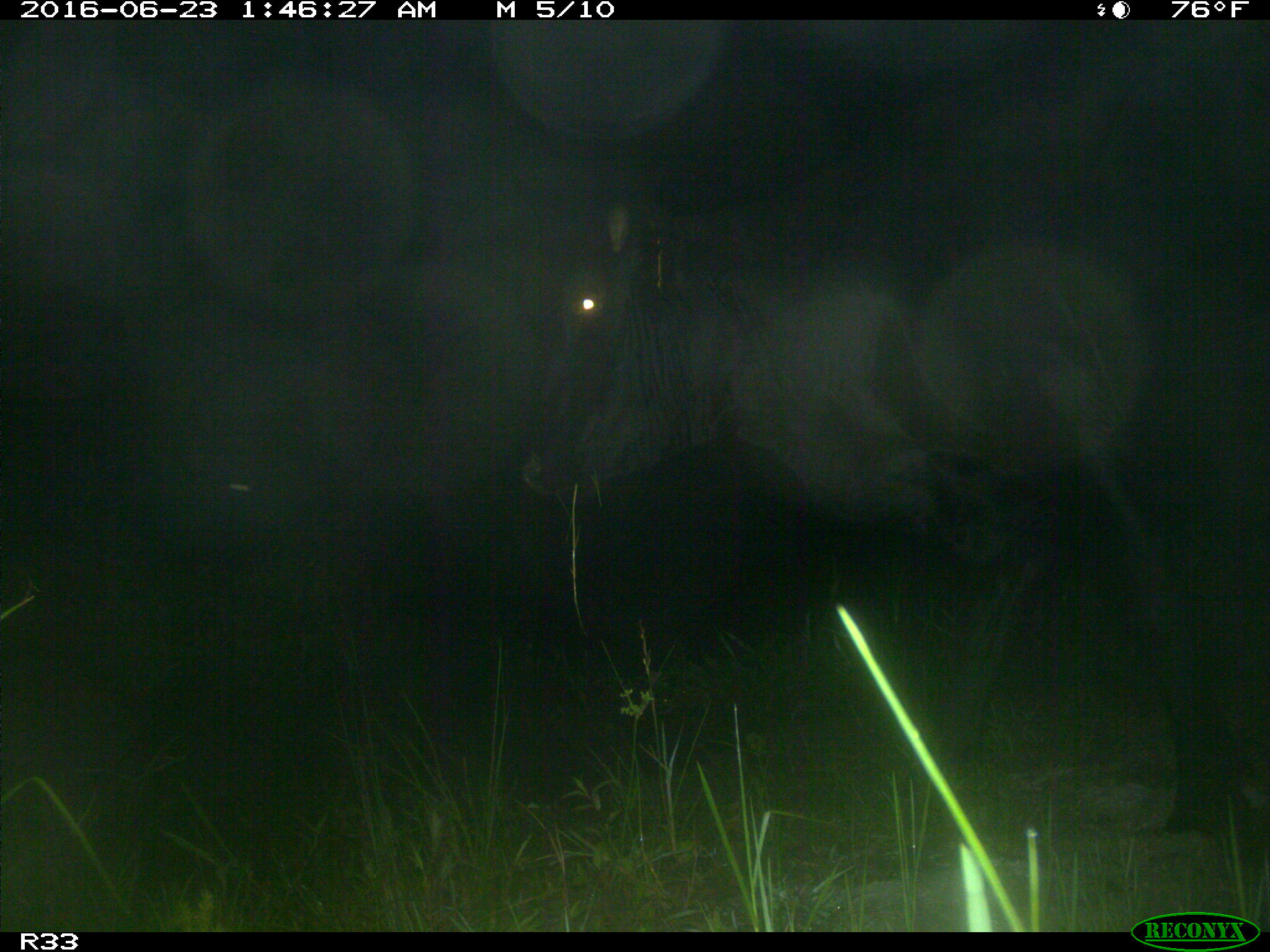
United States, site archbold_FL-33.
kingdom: Animalia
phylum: Chordata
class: Mammalia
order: Artiodactyla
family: Bovidae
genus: Bos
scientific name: Bos taurus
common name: domestic cow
Bos taurus (domestic cow).